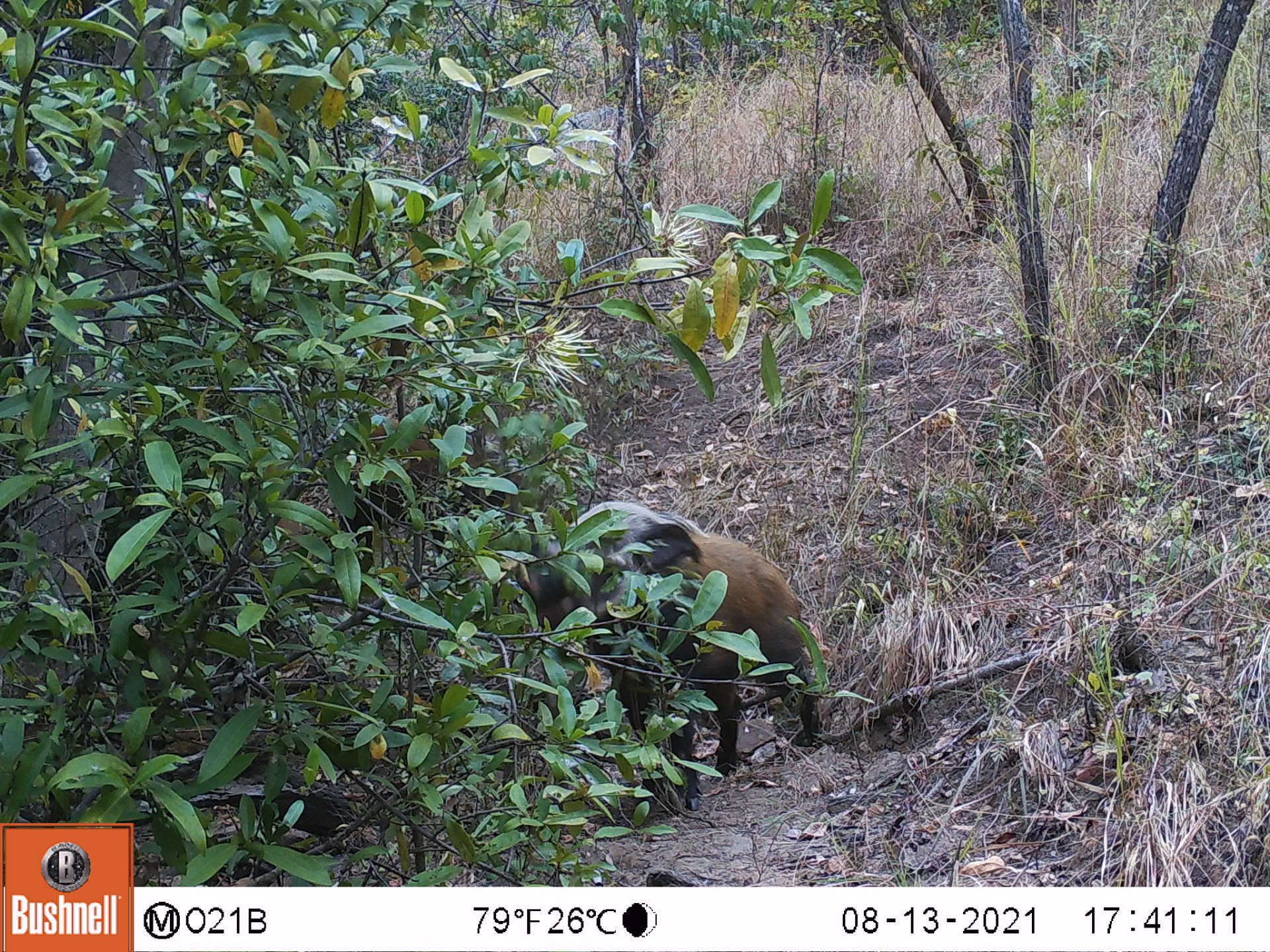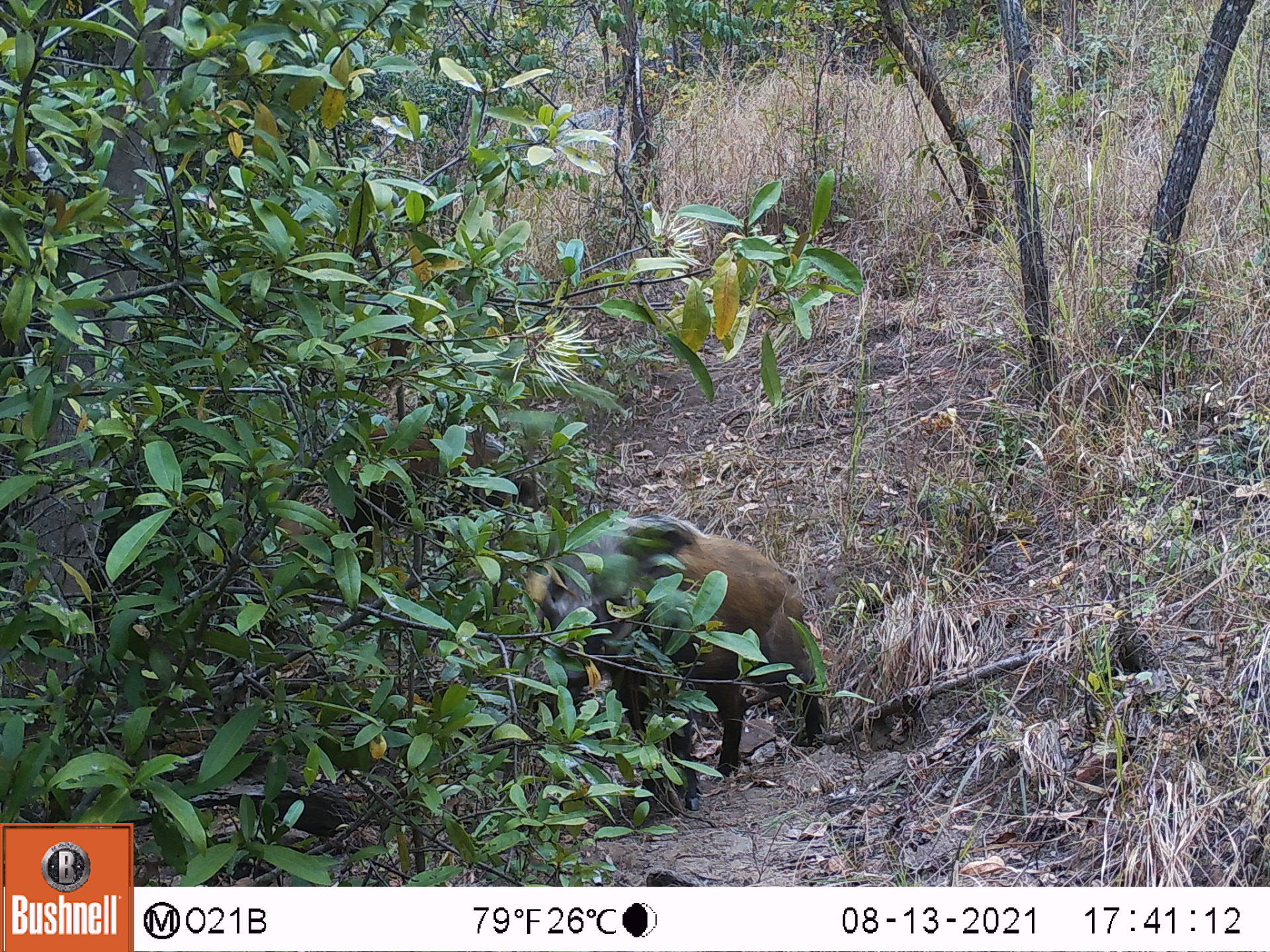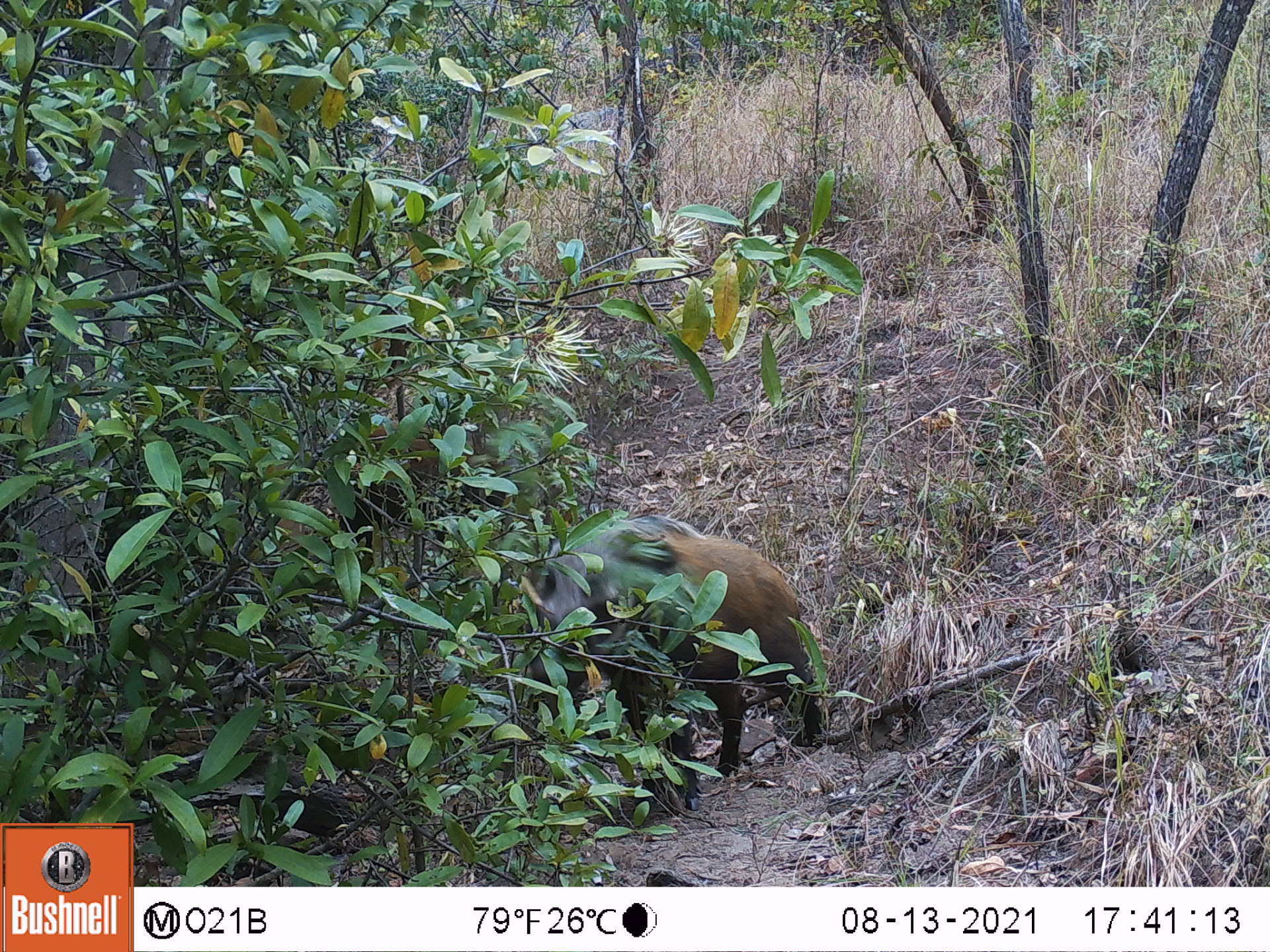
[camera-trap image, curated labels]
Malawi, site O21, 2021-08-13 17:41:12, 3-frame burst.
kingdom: Animalia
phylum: Chordata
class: Mammalia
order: Artiodactyla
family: Suidae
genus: Potamochoerus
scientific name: Potamochoerus larvatus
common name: bushpig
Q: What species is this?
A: Bushpig (Potamochoerus larvatus).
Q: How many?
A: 1.